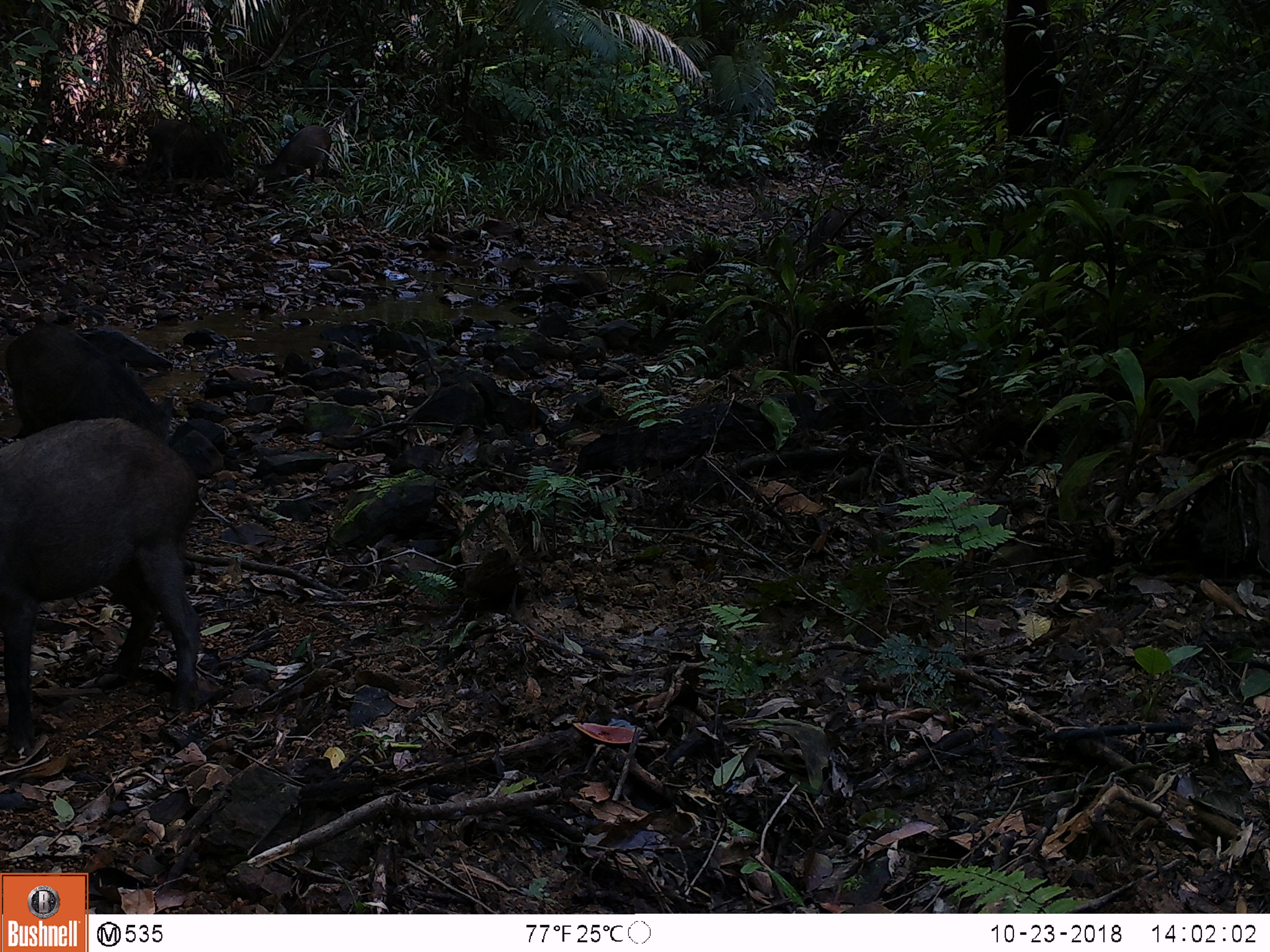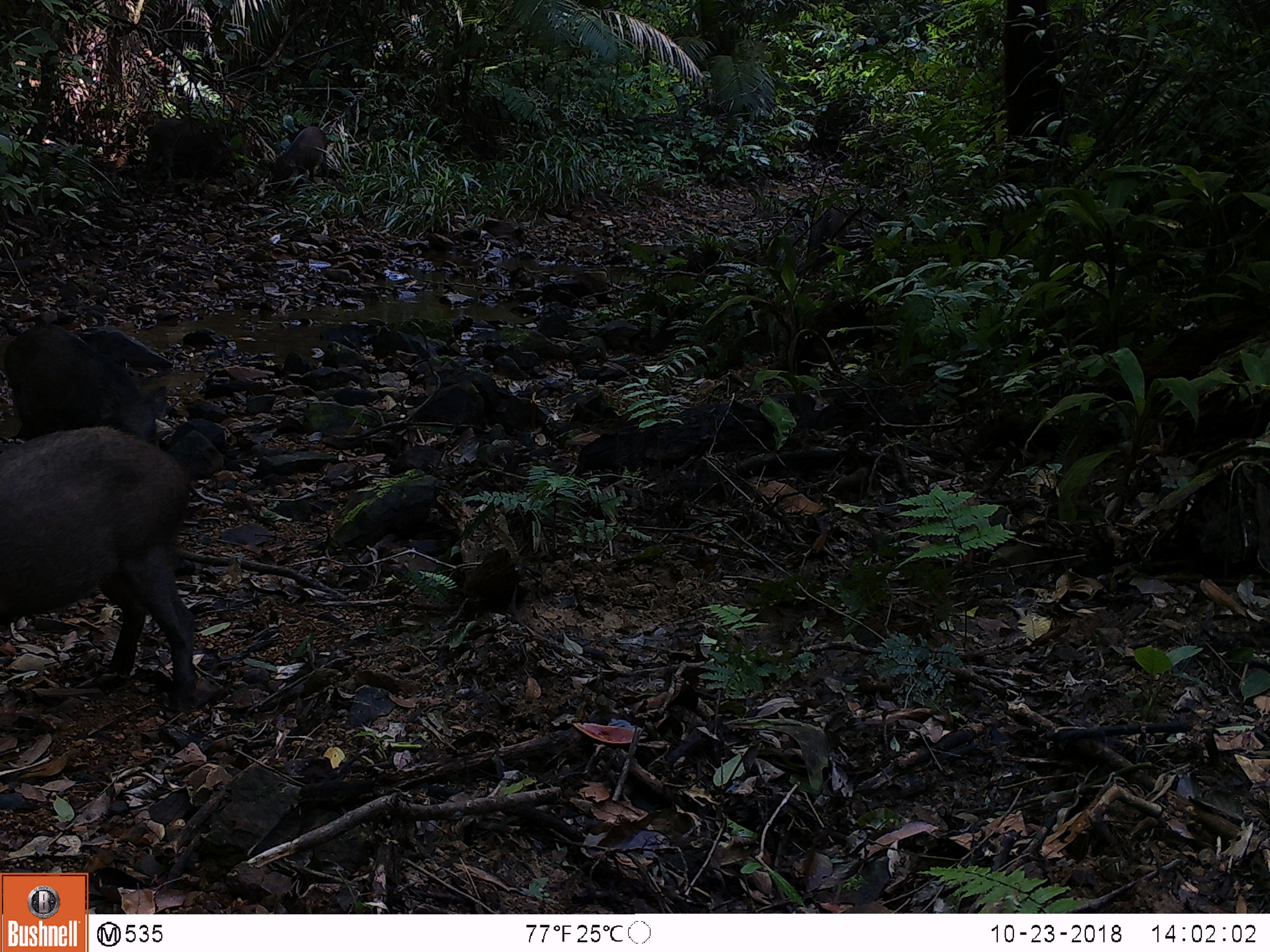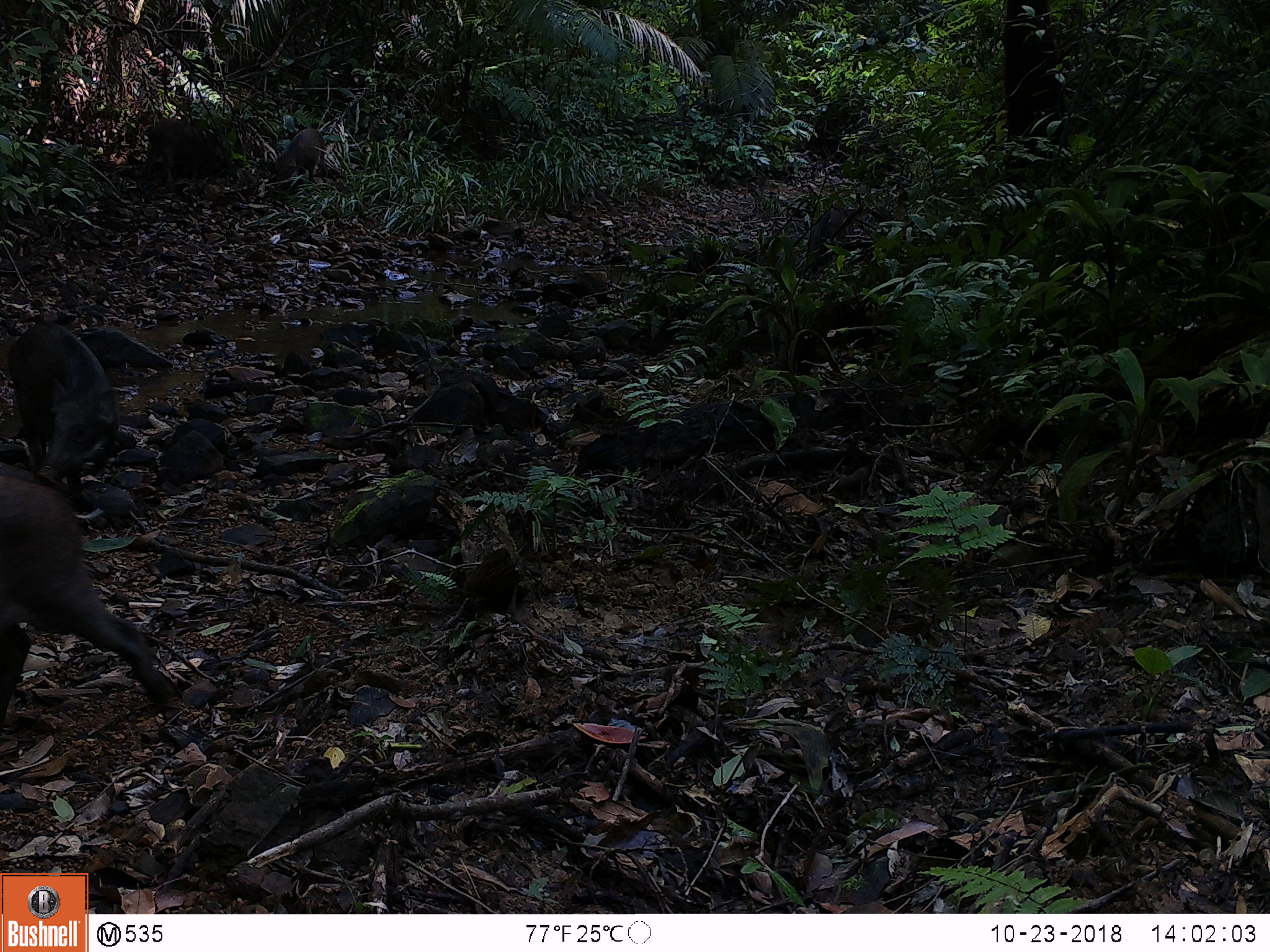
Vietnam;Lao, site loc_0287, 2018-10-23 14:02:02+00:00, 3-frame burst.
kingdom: Animalia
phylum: Chordata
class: Mammalia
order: Artiodactyla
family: Suidae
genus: Sus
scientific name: Sus scrofa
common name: eurasian wild pig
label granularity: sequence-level